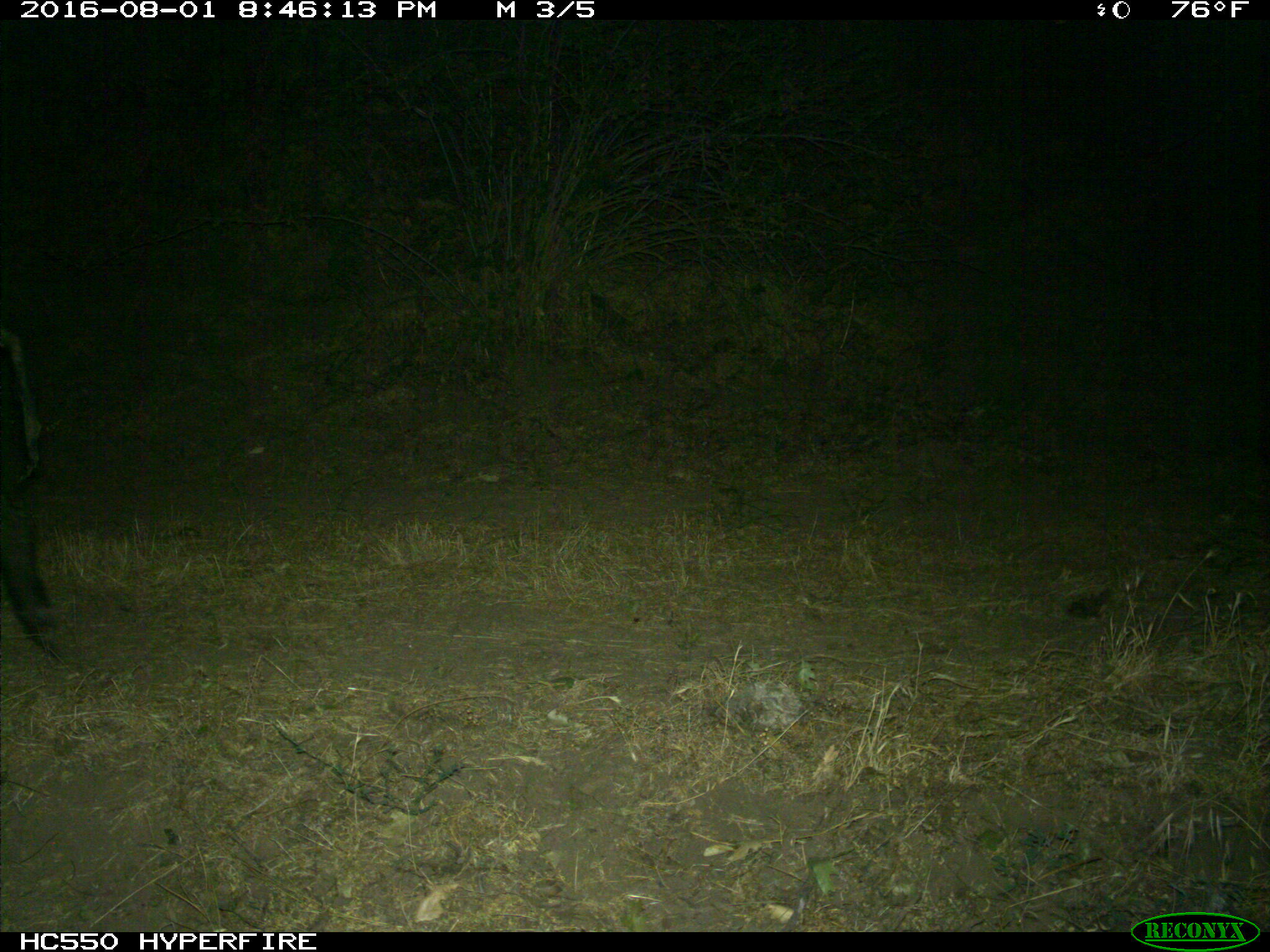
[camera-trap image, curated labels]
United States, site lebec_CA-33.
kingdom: Animalia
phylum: Chordata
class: Mammalia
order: Artiodactyla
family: Suidae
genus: Sus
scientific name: Sus scrofa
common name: wild boar